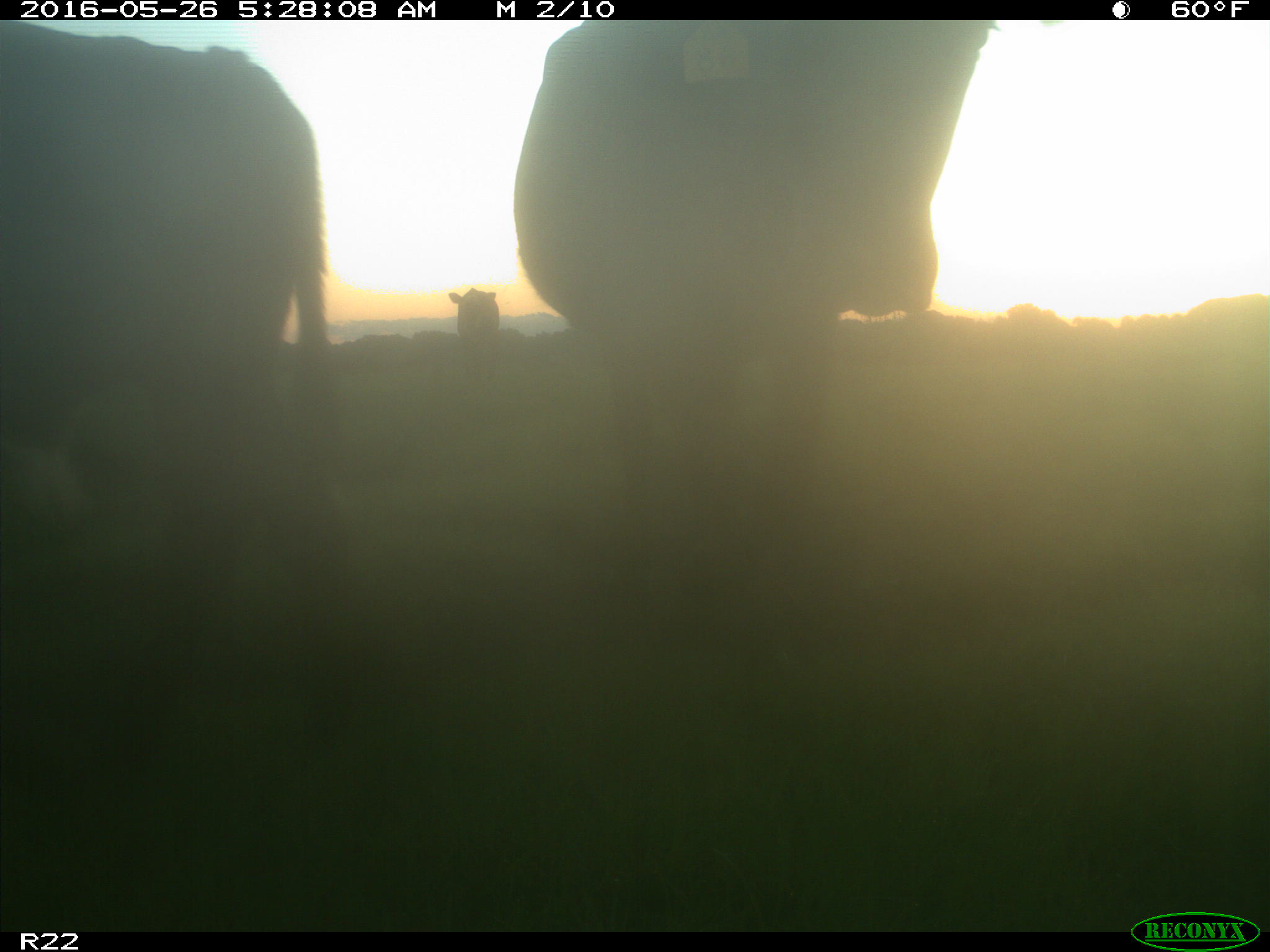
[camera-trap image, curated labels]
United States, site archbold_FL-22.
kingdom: Animalia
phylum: Chordata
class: Mammalia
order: Artiodactyla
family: Bovidae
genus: Bos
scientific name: Bos taurus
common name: domestic cow